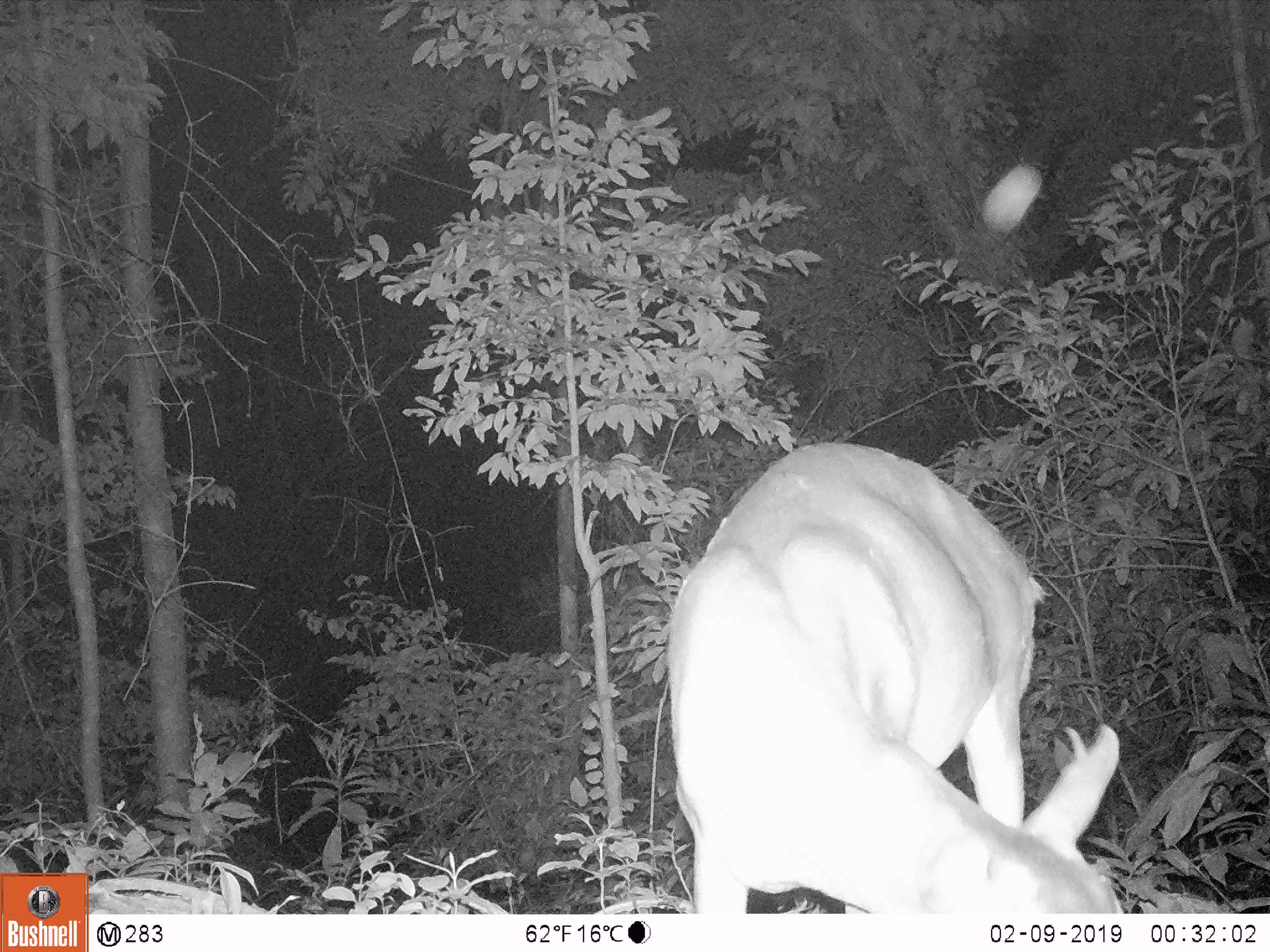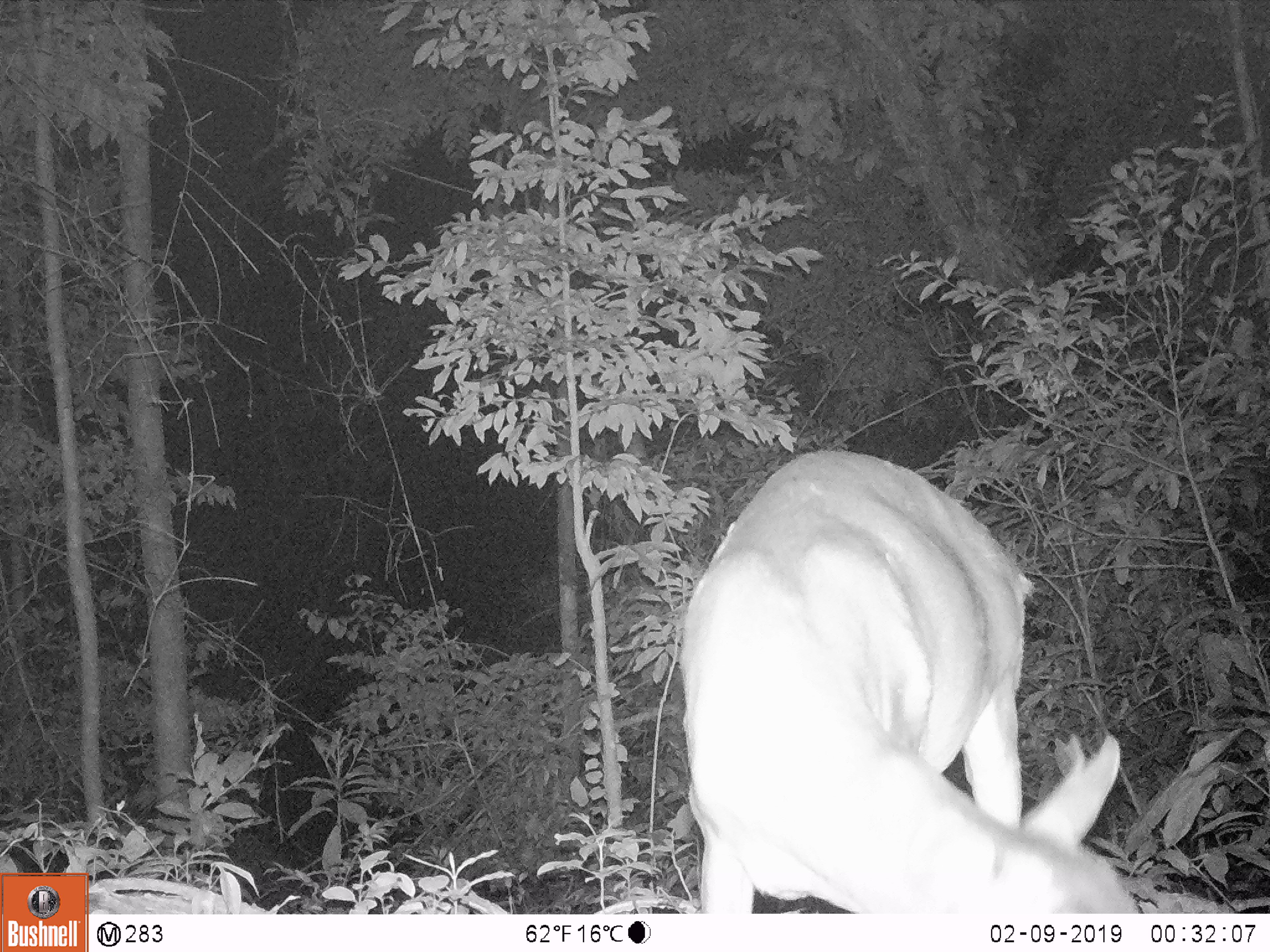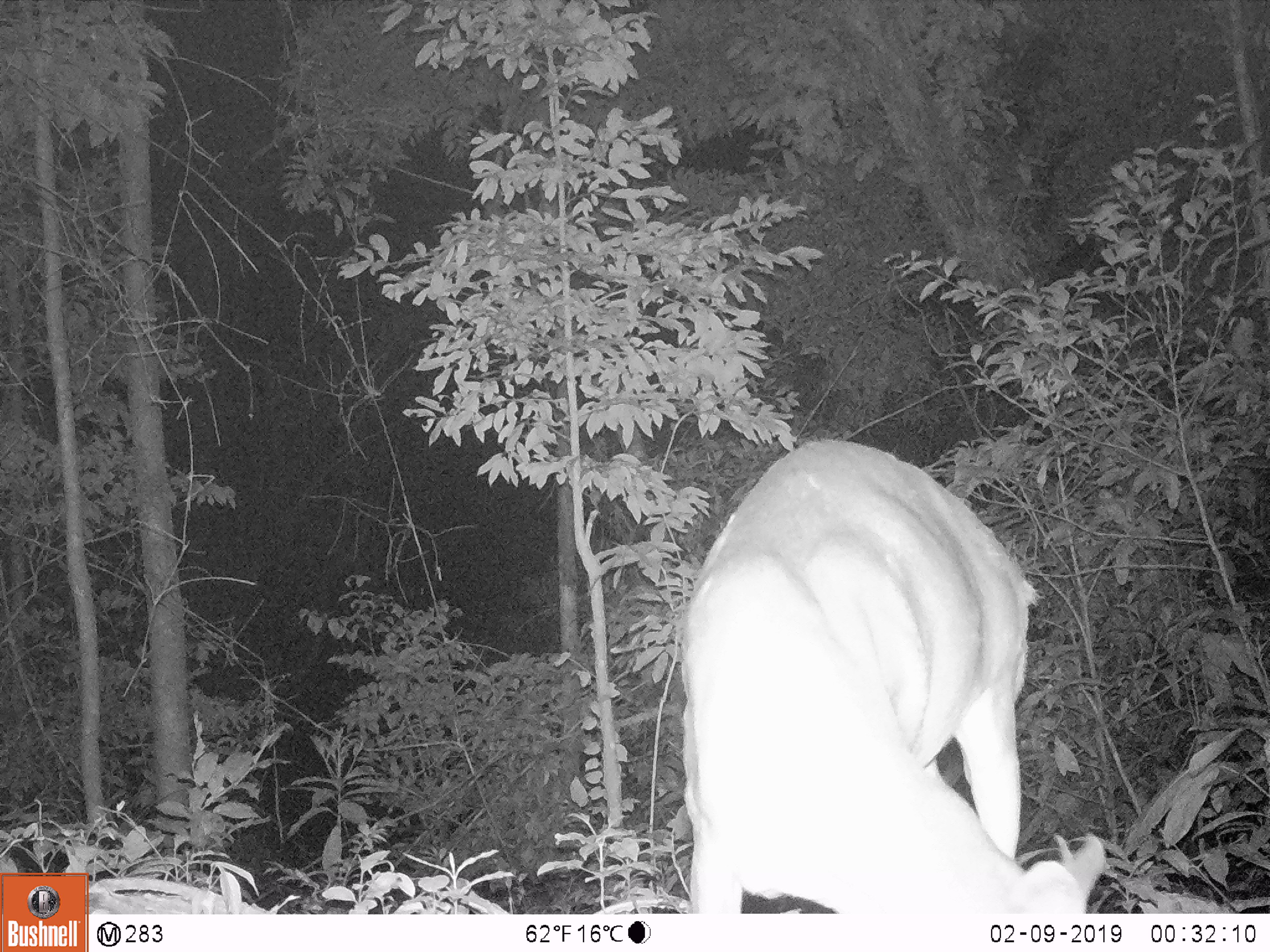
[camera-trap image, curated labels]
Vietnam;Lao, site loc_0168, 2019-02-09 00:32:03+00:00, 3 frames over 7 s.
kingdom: Animalia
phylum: Chordata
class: Mammalia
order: Artiodactyla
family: Cervidae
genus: Muntiacus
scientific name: Muntiacus vuquangensis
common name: large-antlered muntjac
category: large antlered muntjac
Large antlered muntjac (large-antlered muntjac) (Muntiacus vuquangensis). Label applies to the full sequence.